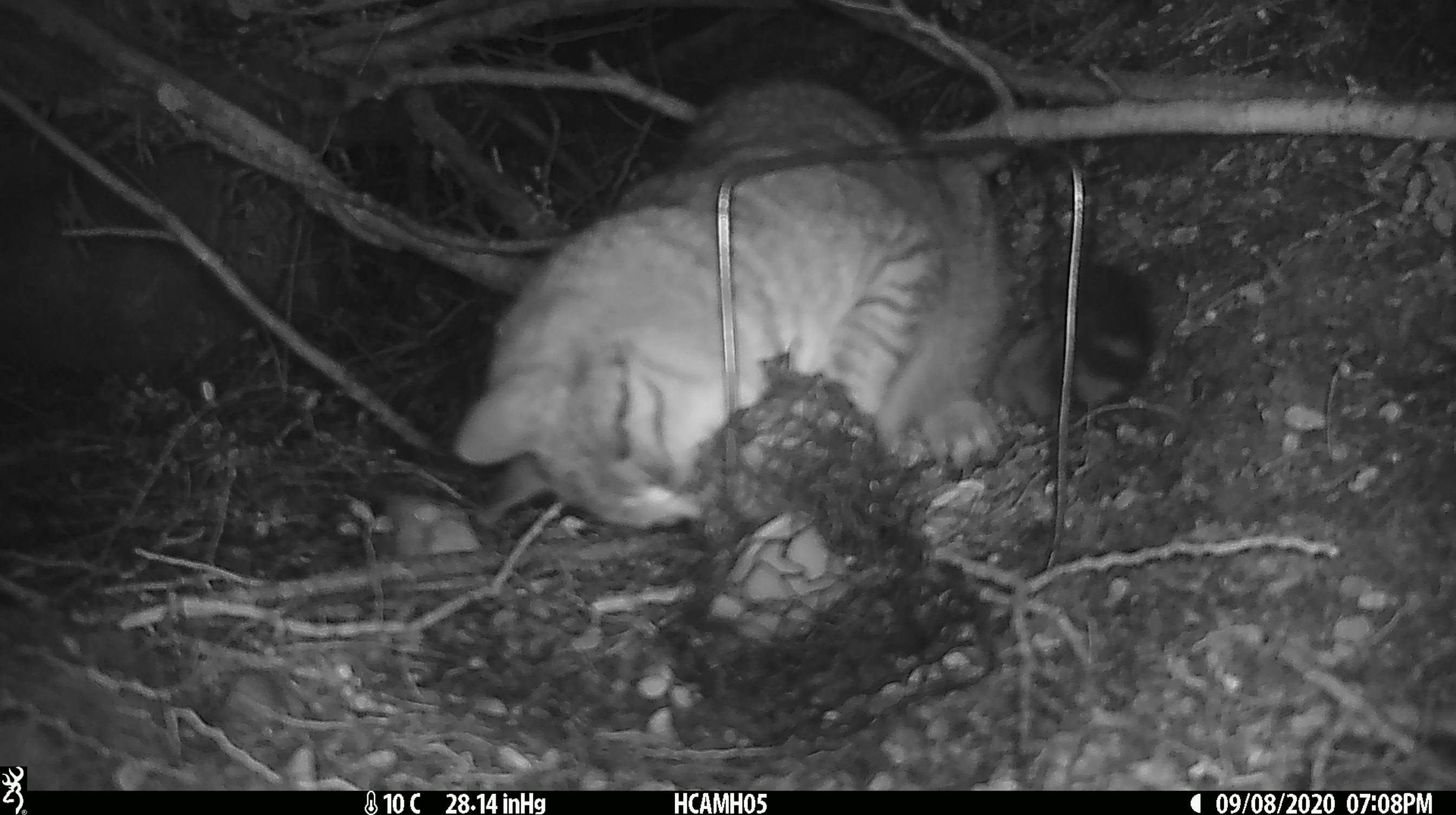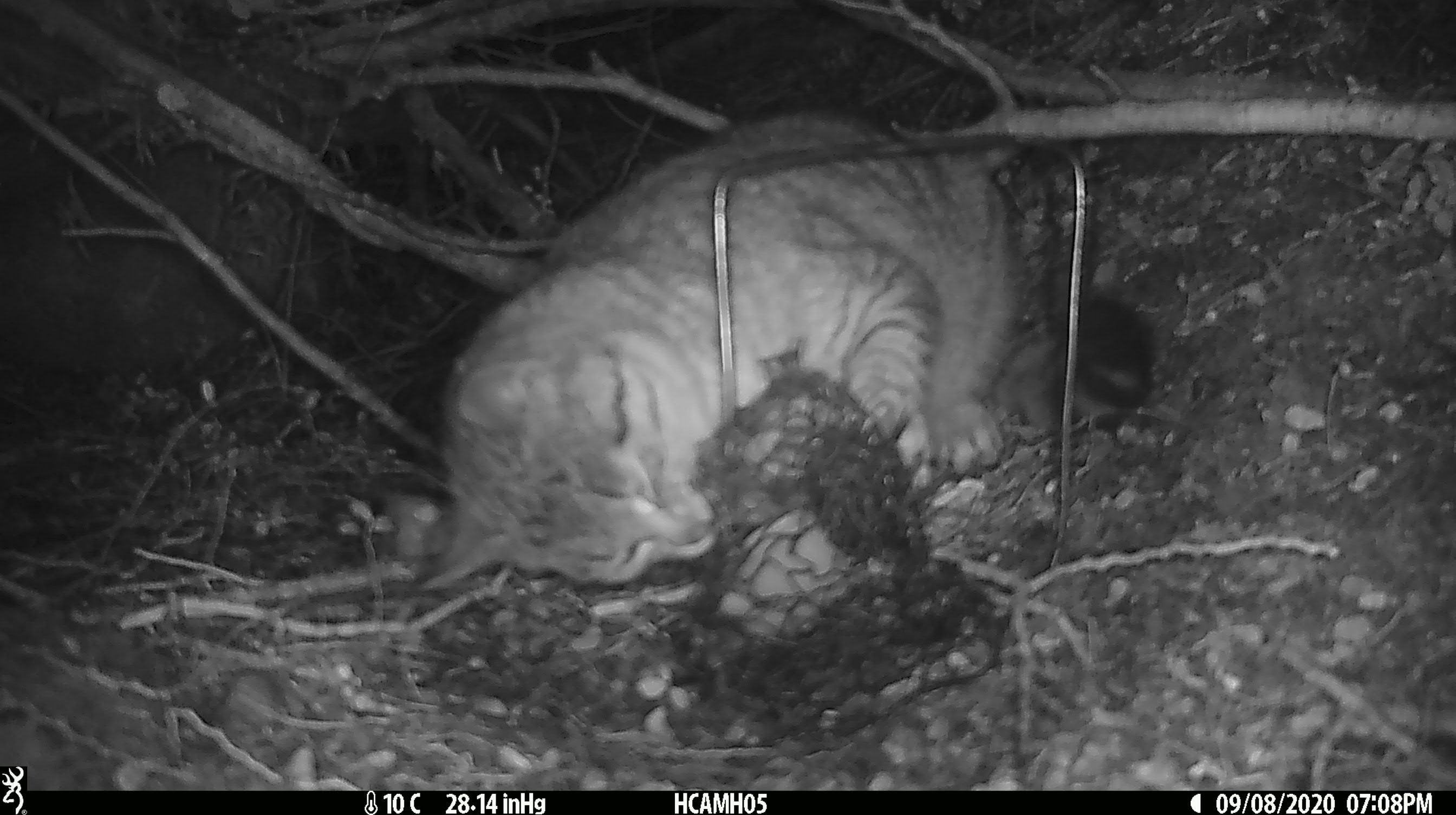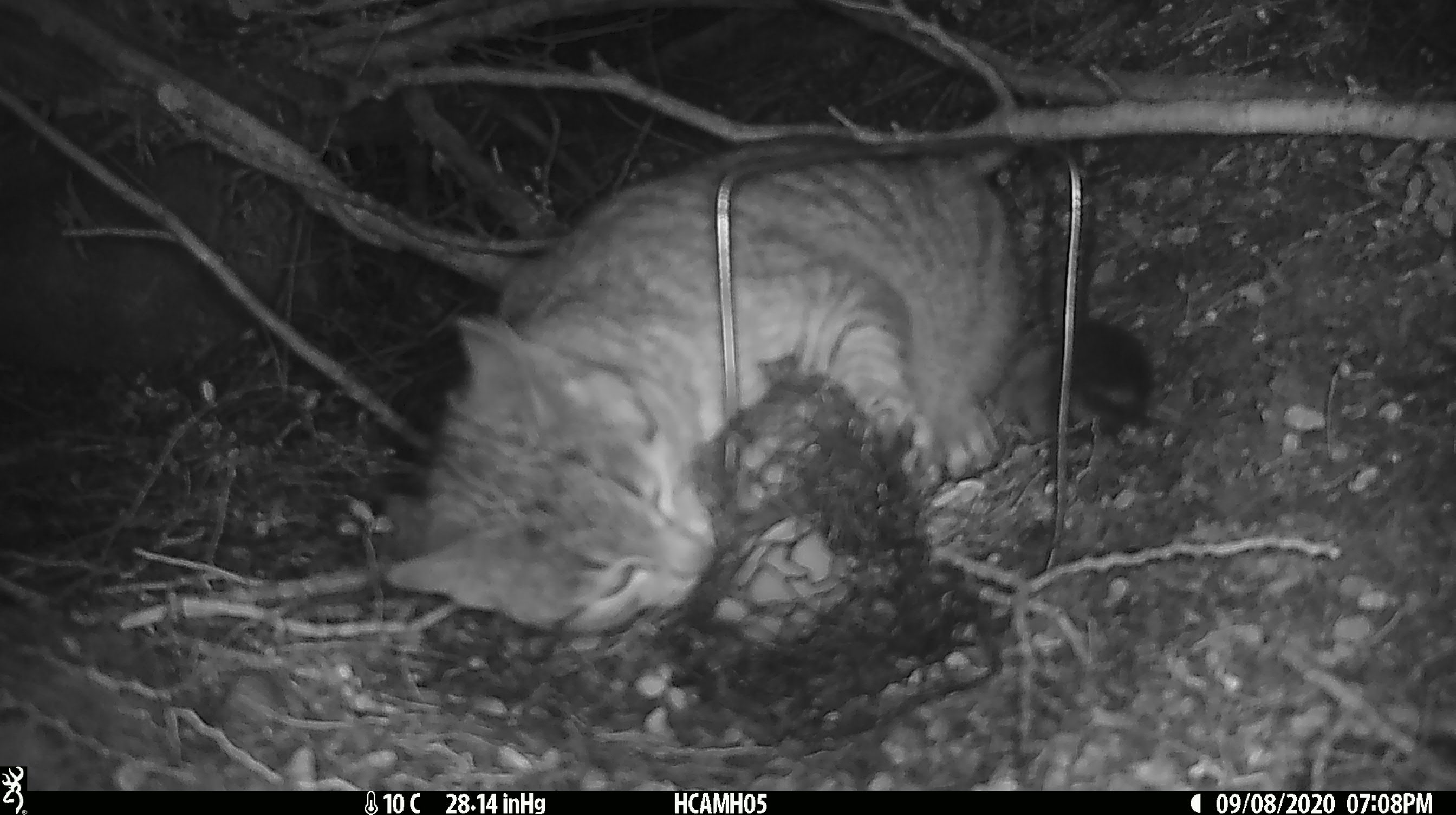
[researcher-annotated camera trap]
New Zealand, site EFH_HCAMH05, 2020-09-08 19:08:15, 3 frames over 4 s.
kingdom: Animalia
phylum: Chordata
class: Mammalia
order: Carnivora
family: Felidae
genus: Felis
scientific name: Felis catus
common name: domestic cat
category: cat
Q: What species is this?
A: Cat (domestic cat) (Felis catus).